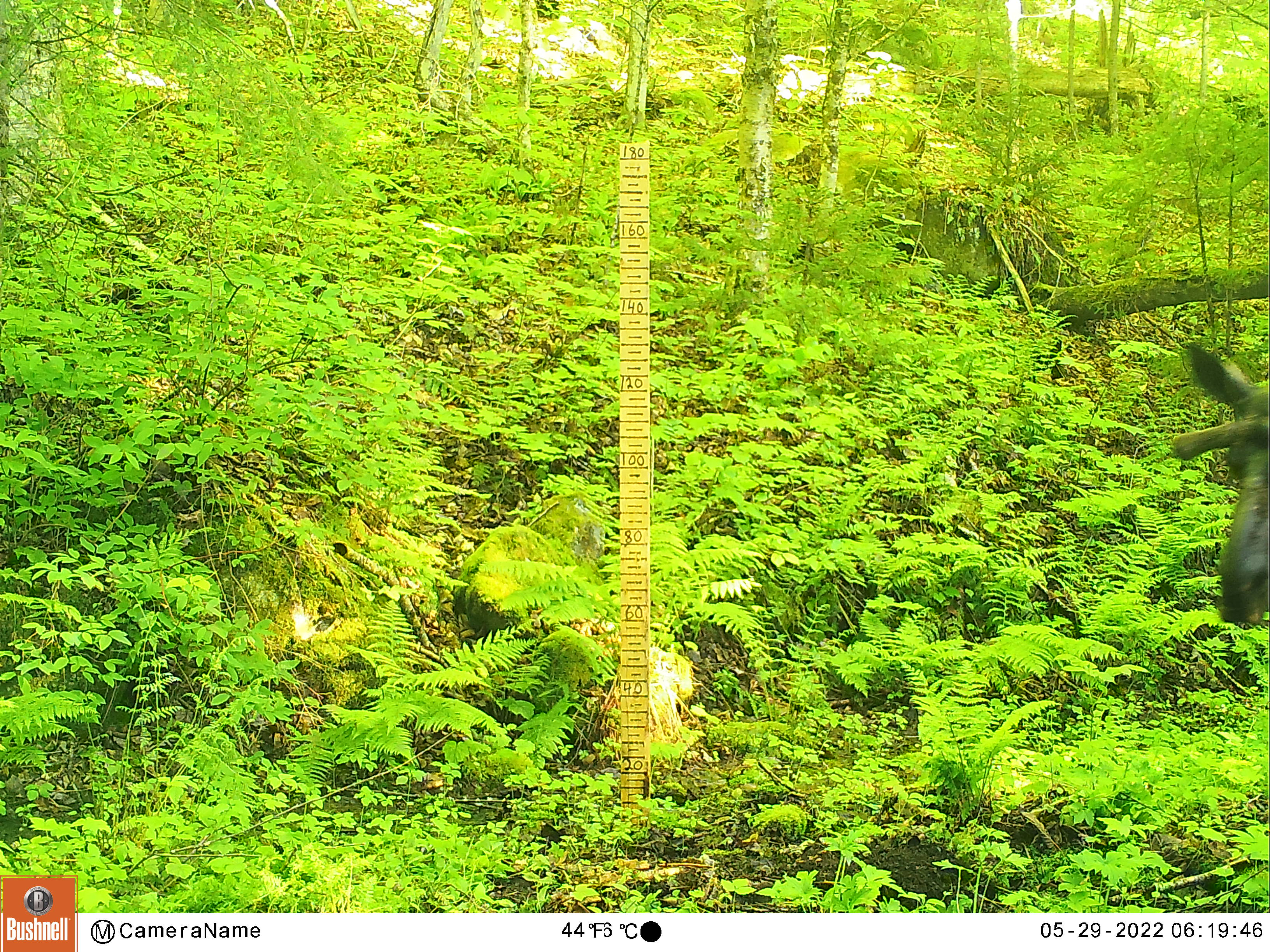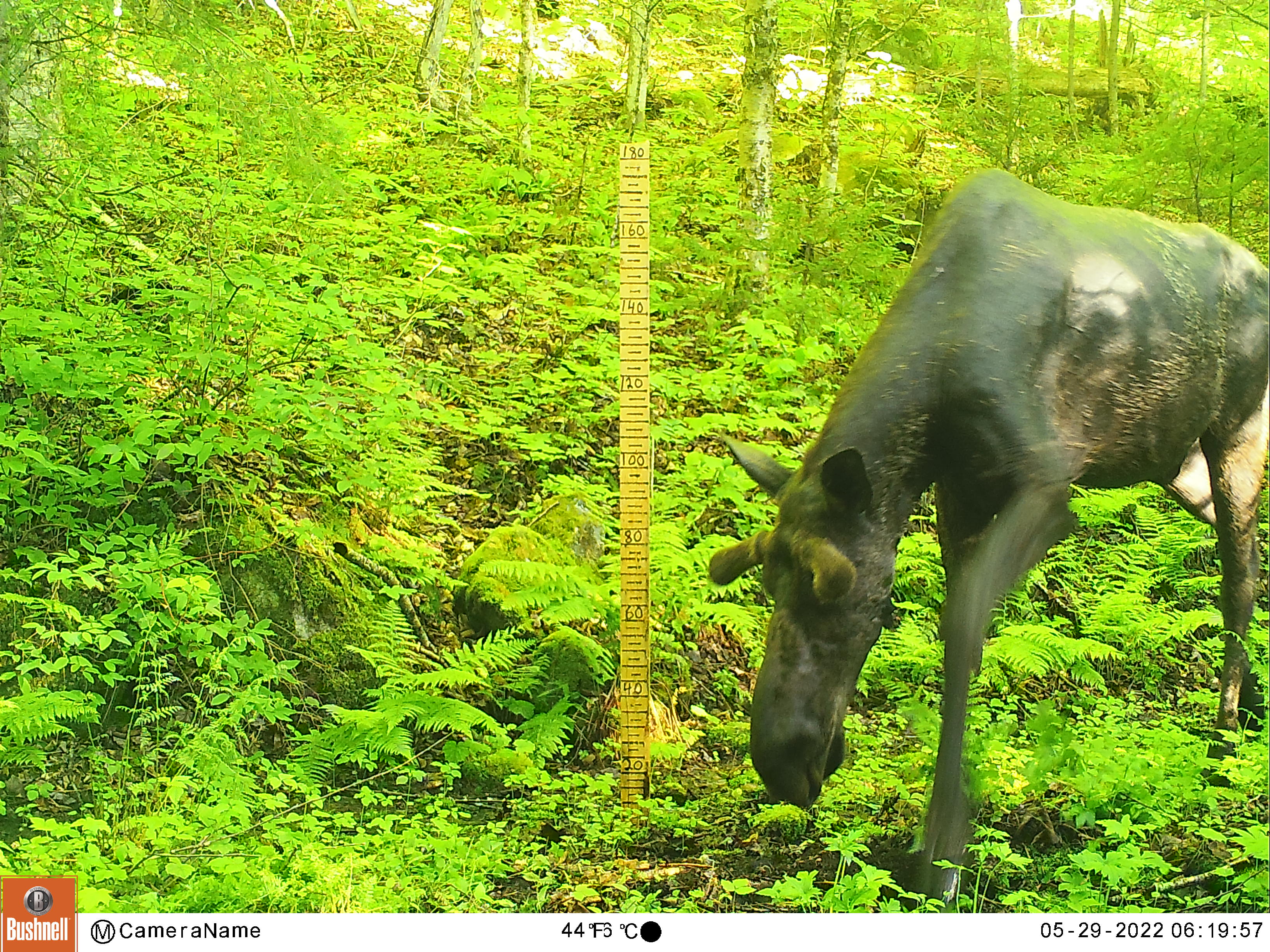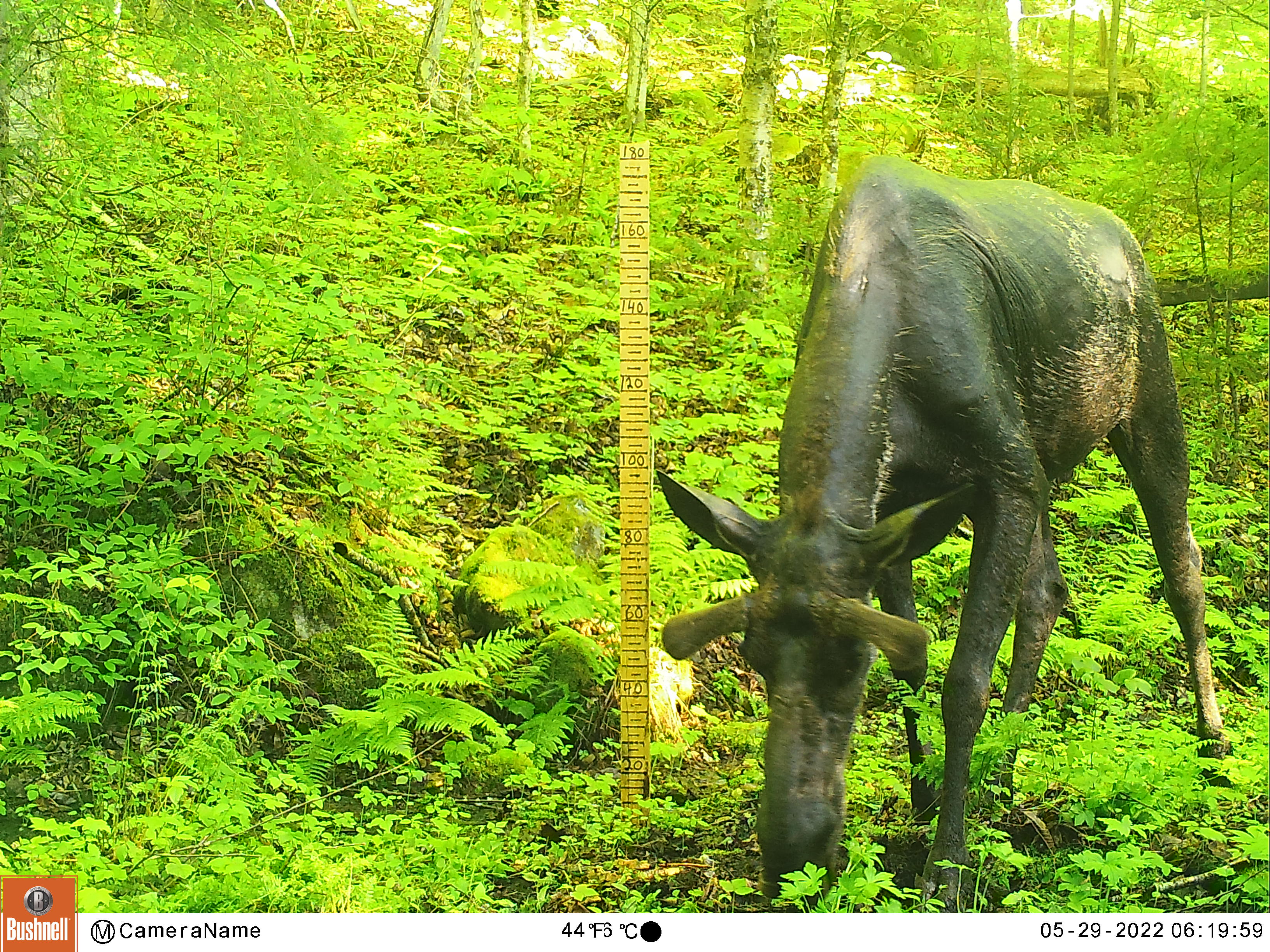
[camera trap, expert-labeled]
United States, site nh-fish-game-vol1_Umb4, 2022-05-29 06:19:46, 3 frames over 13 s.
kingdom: Animalia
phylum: Chordata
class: Mammalia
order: Artiodactyla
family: Cervidae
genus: Alces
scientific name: Alces alces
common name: moose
Moose (Alces alces).